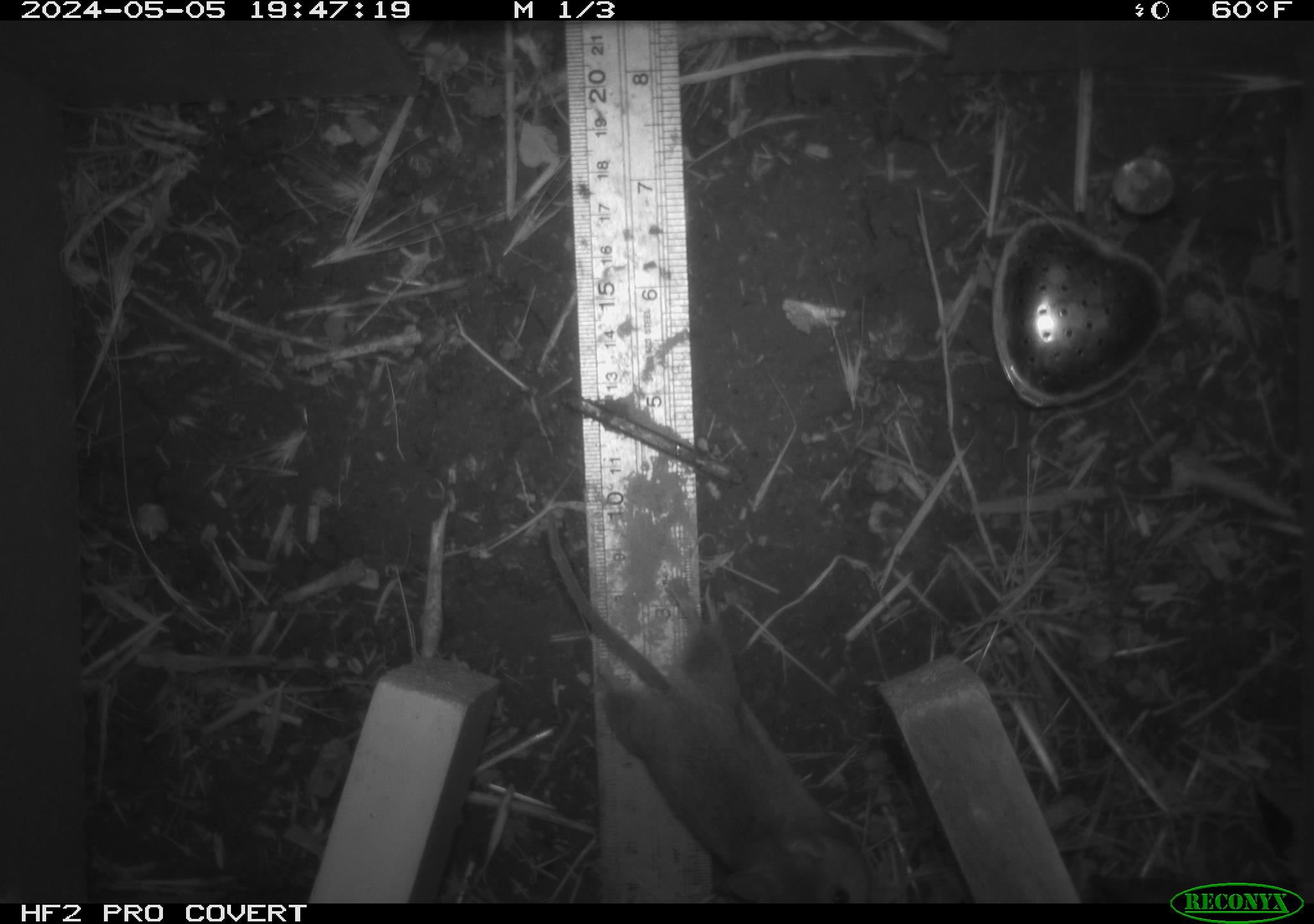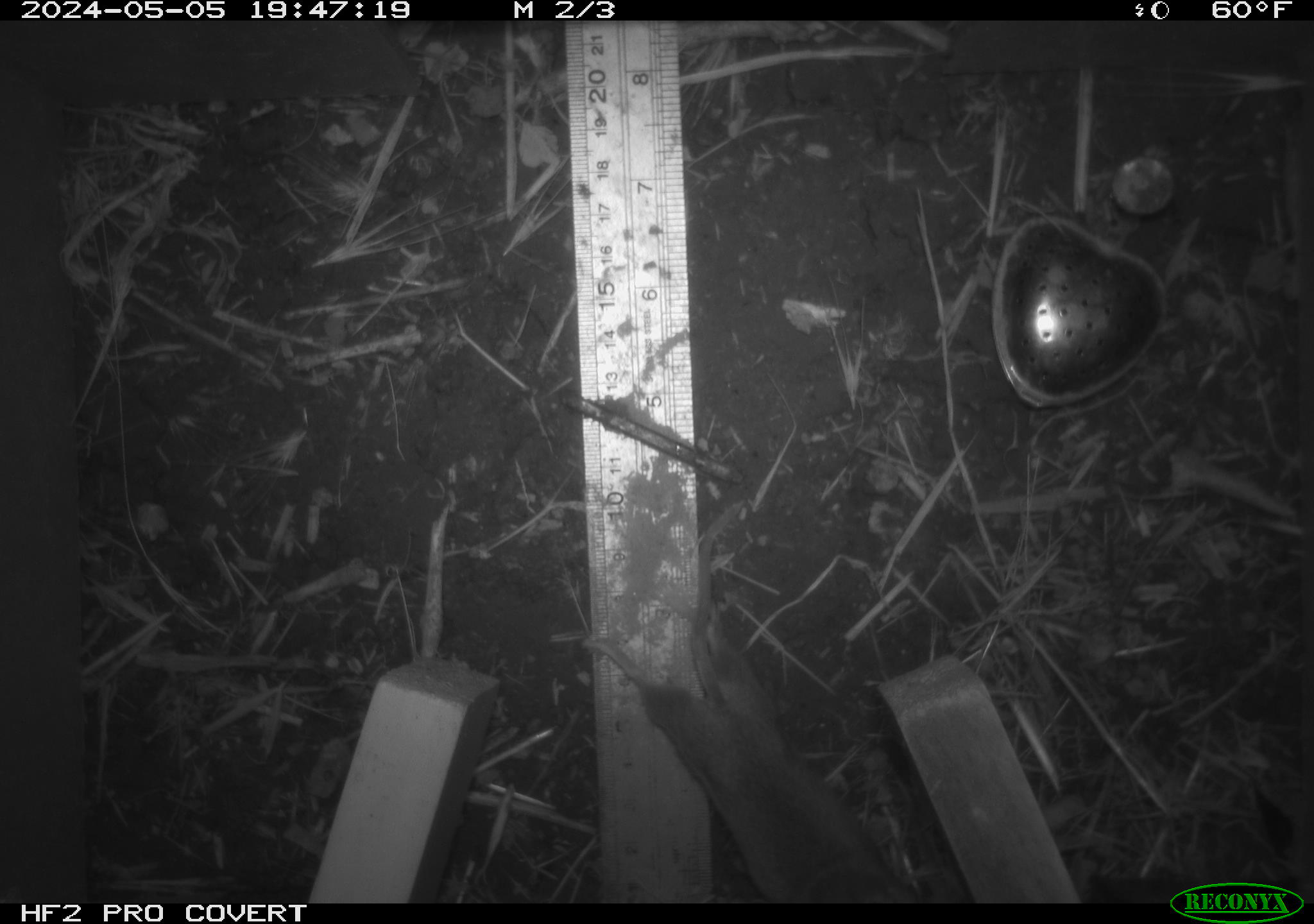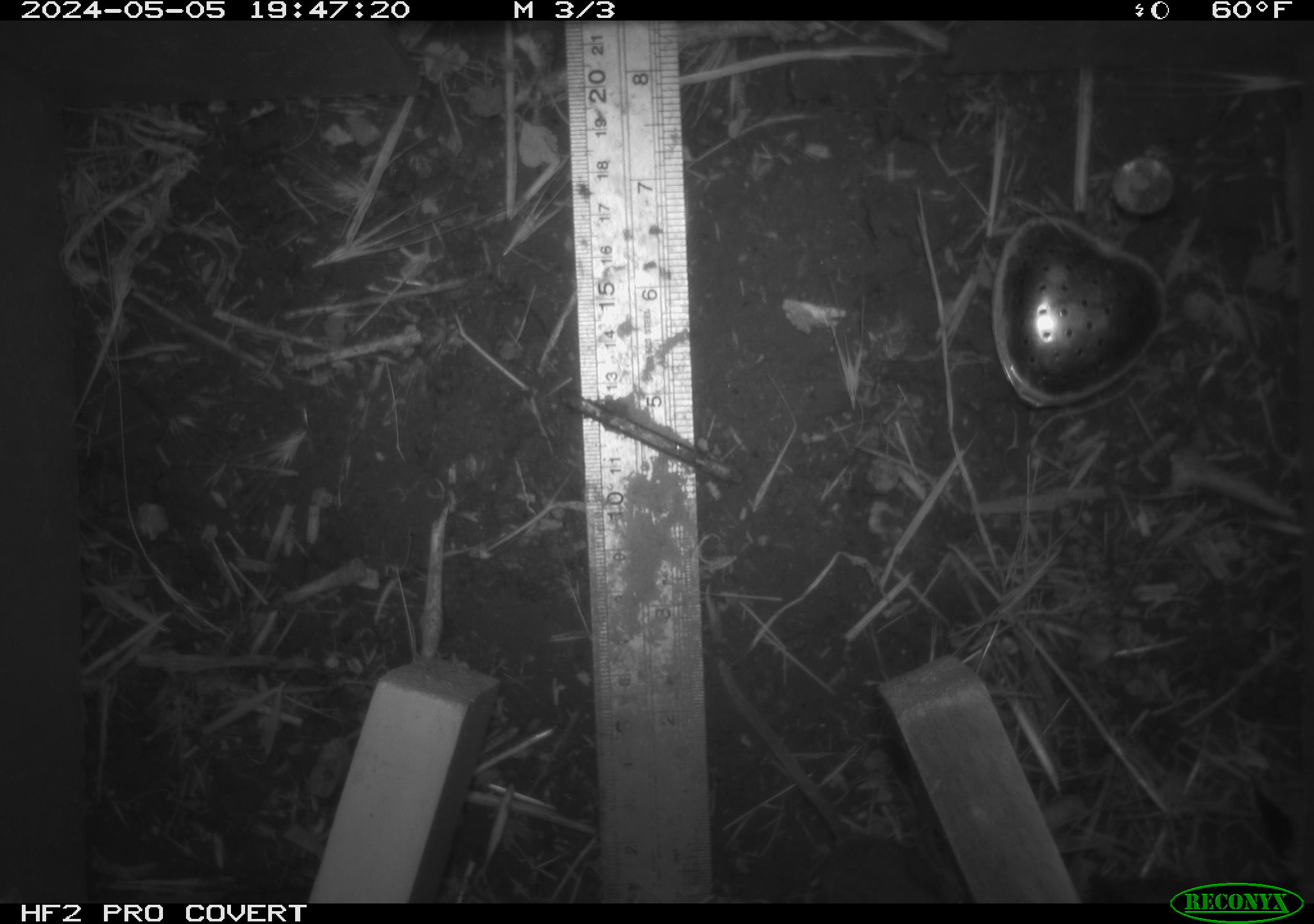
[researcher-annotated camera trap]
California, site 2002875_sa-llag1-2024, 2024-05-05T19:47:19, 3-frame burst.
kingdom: Animalia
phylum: Chordata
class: Mammalia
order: Rodentia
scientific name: Rodentia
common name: mouse species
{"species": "mouse species (Rodentia)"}